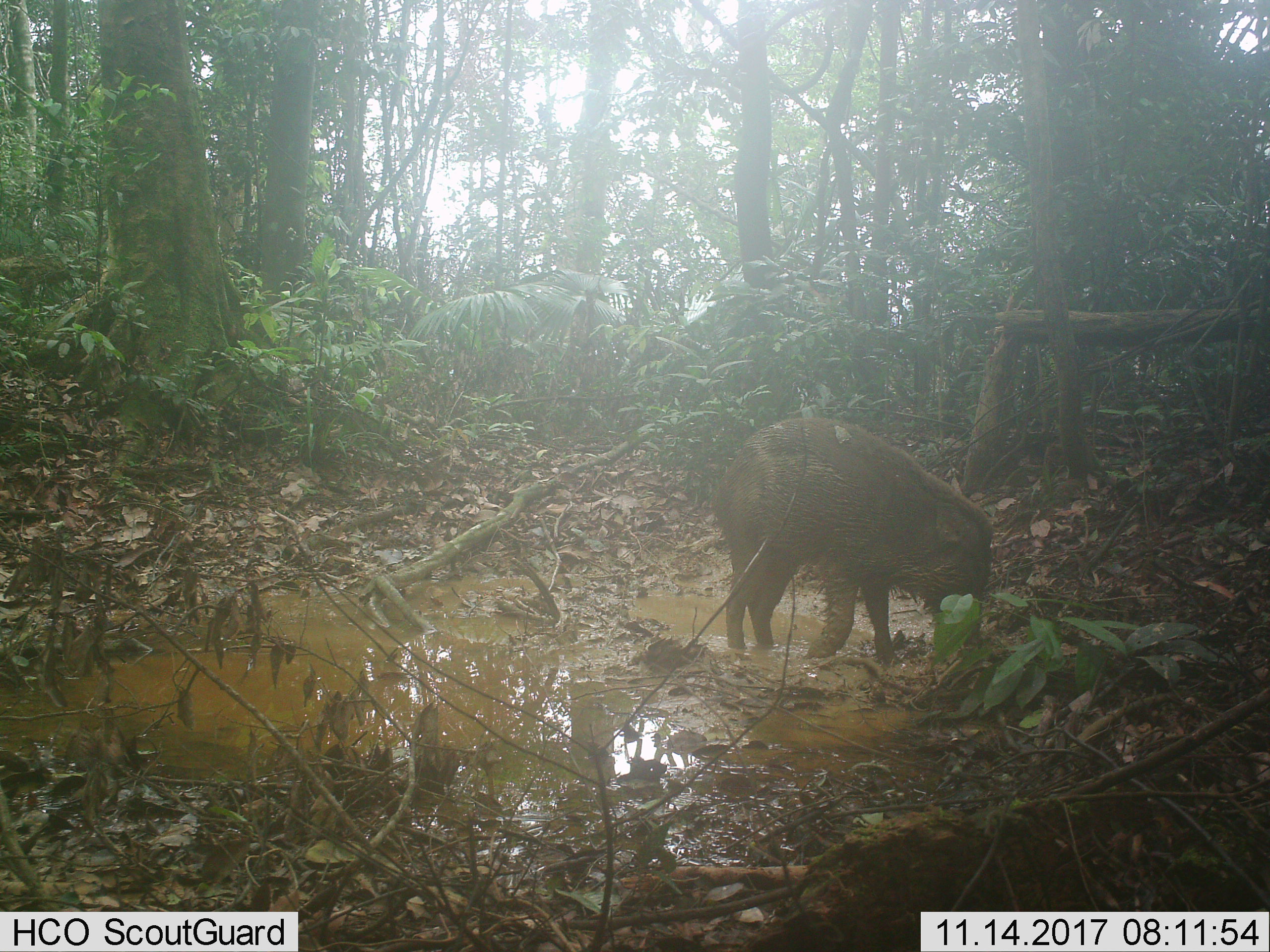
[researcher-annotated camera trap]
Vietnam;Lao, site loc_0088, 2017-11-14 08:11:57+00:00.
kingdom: Animalia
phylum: Chordata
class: Mammalia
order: Artiodactyla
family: Suidae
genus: Sus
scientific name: Sus scrofa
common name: eurasian wild pig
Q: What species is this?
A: Eurasian wild pig (Sus scrofa).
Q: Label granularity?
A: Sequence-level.